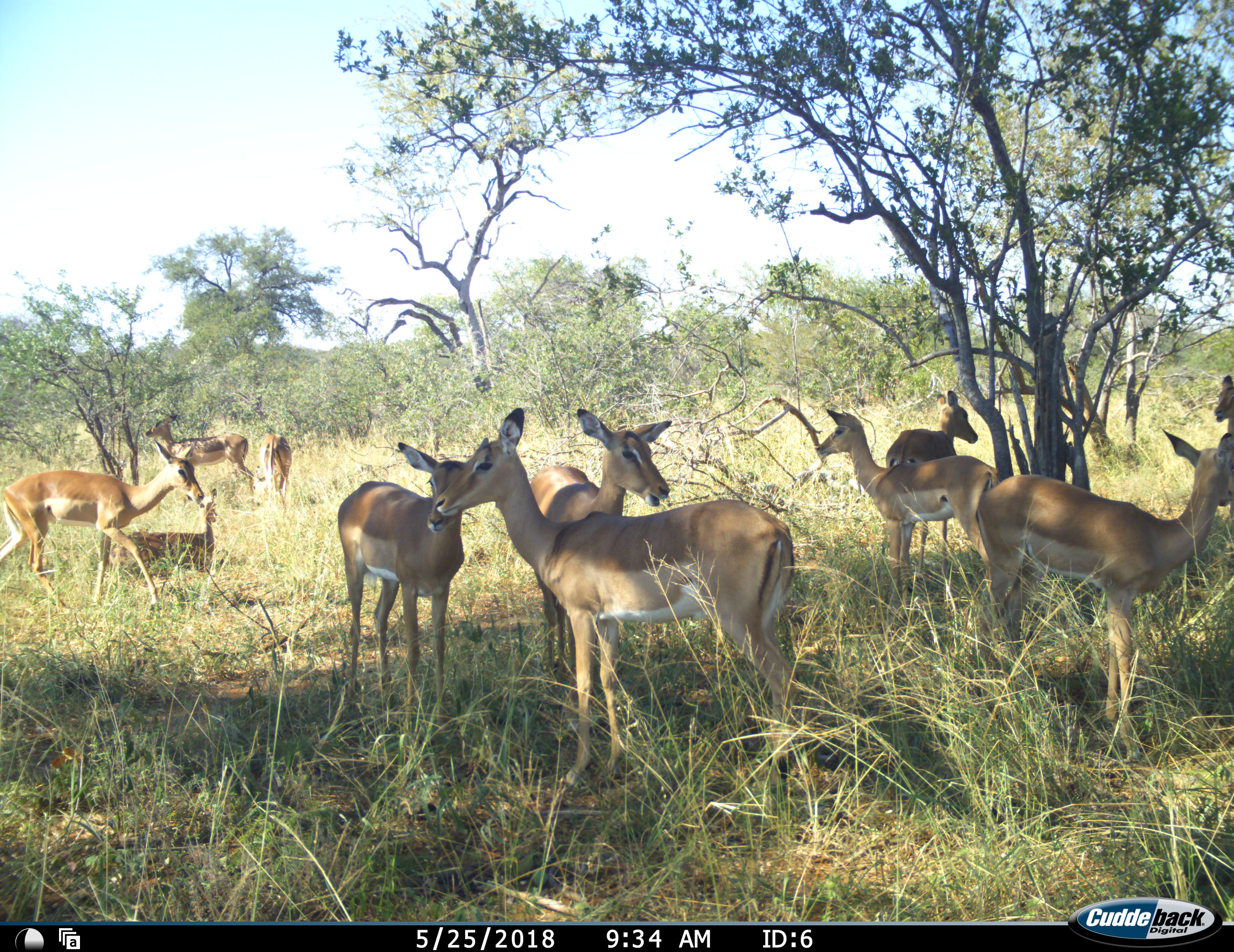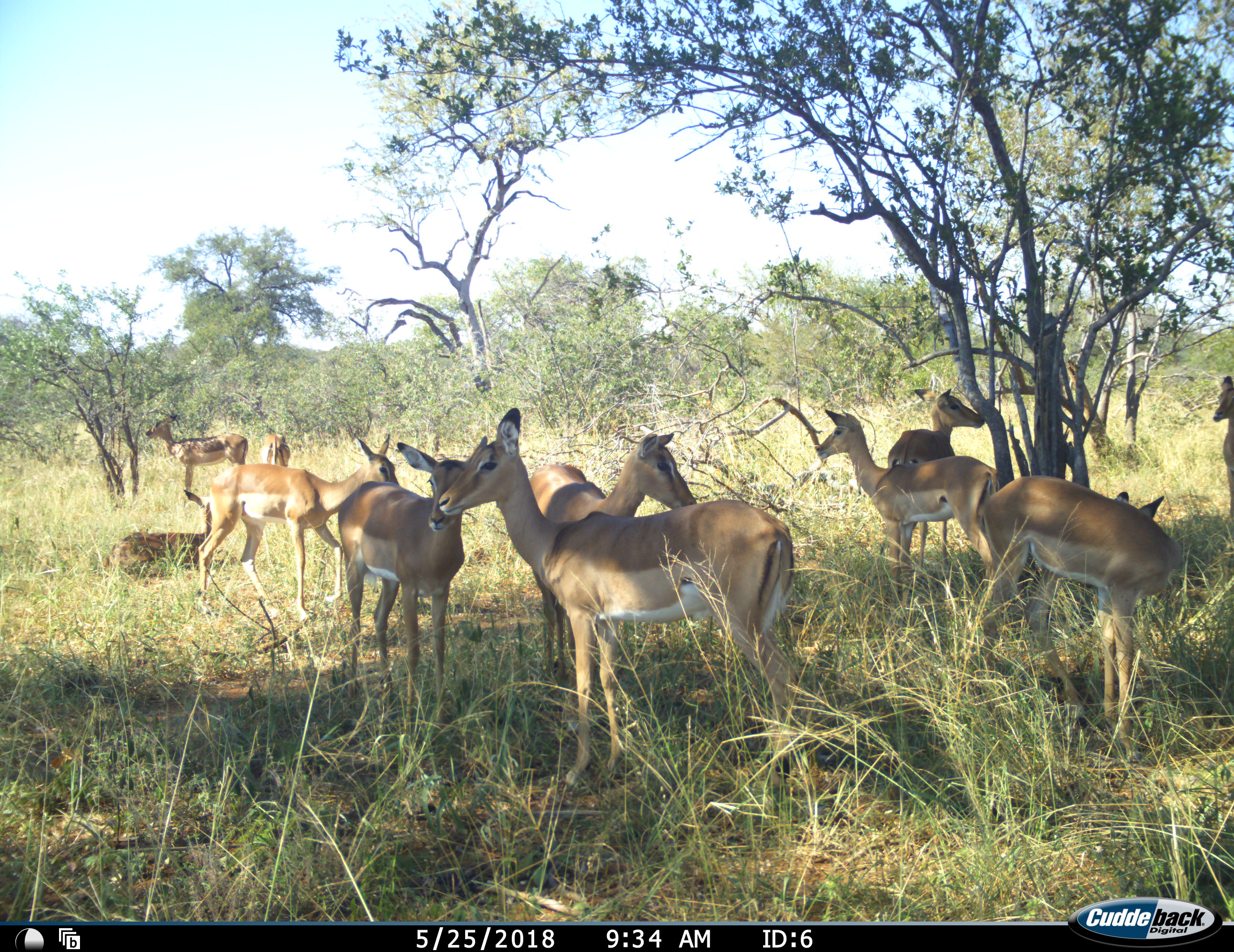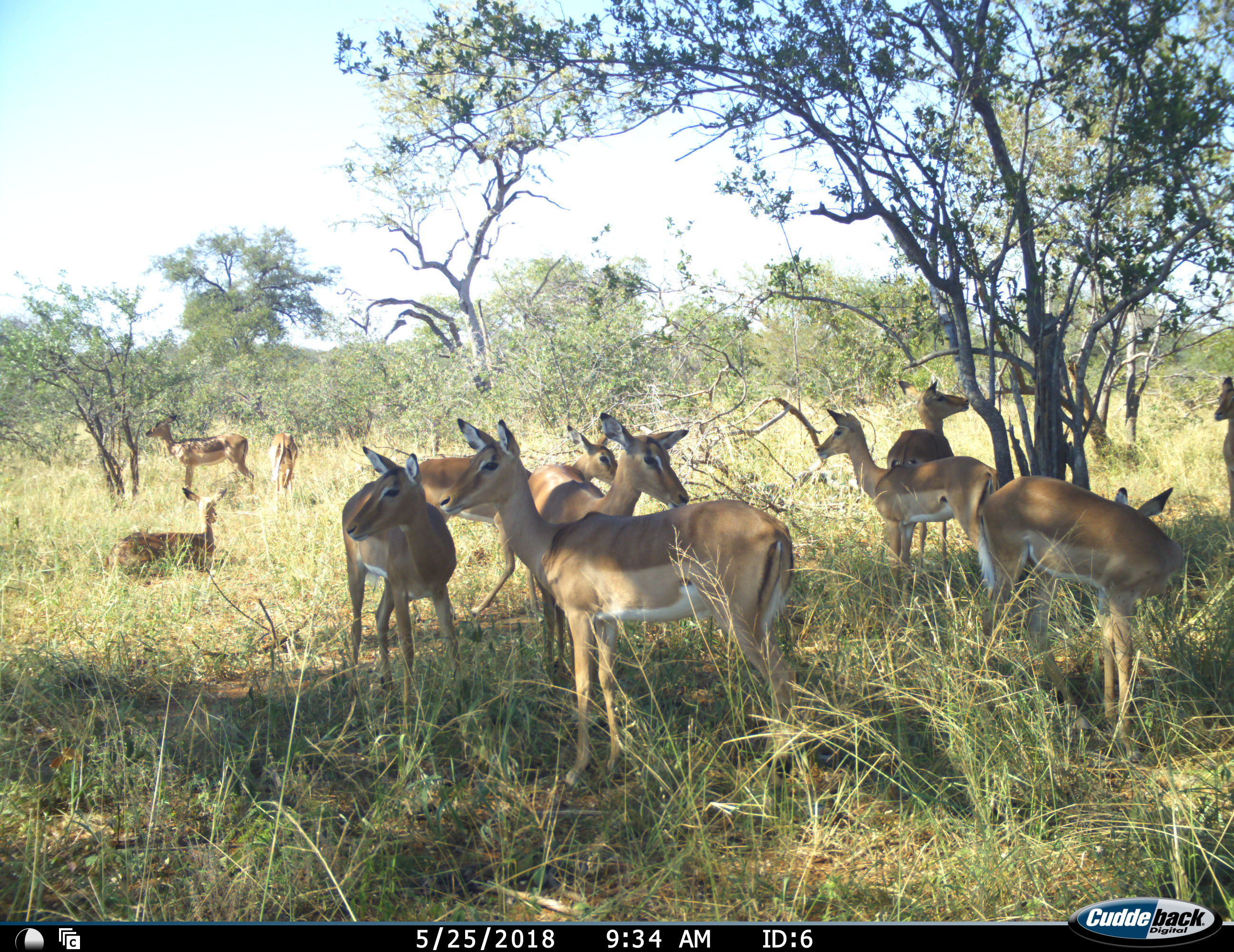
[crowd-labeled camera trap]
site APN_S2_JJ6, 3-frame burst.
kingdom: Animalia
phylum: Chordata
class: Mammalia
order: Artiodactyla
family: Bovidae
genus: Aepyceros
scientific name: Aepyceros melampus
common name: impala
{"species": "impala (Aepyceros melampus)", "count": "11-50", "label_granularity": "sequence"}